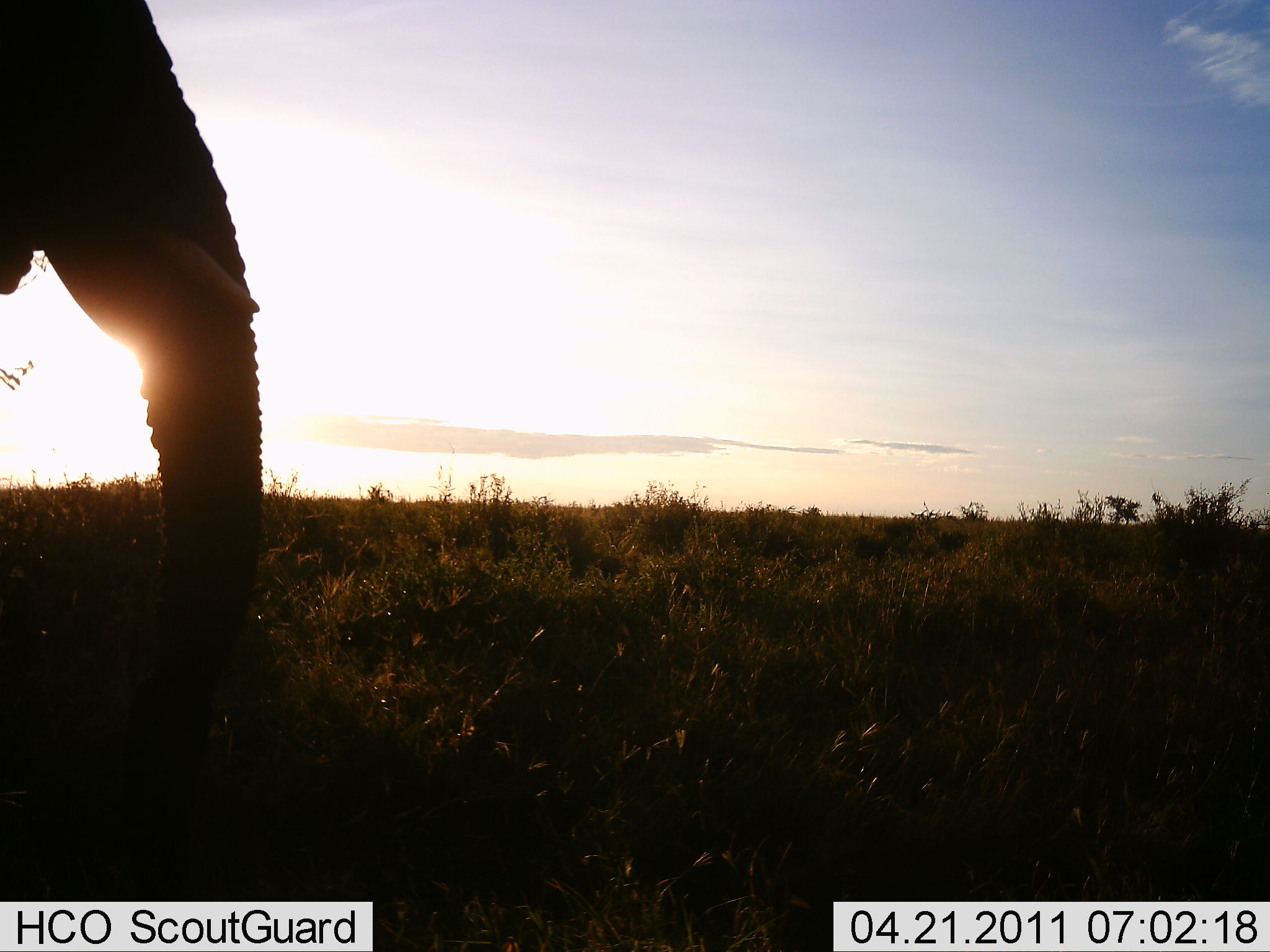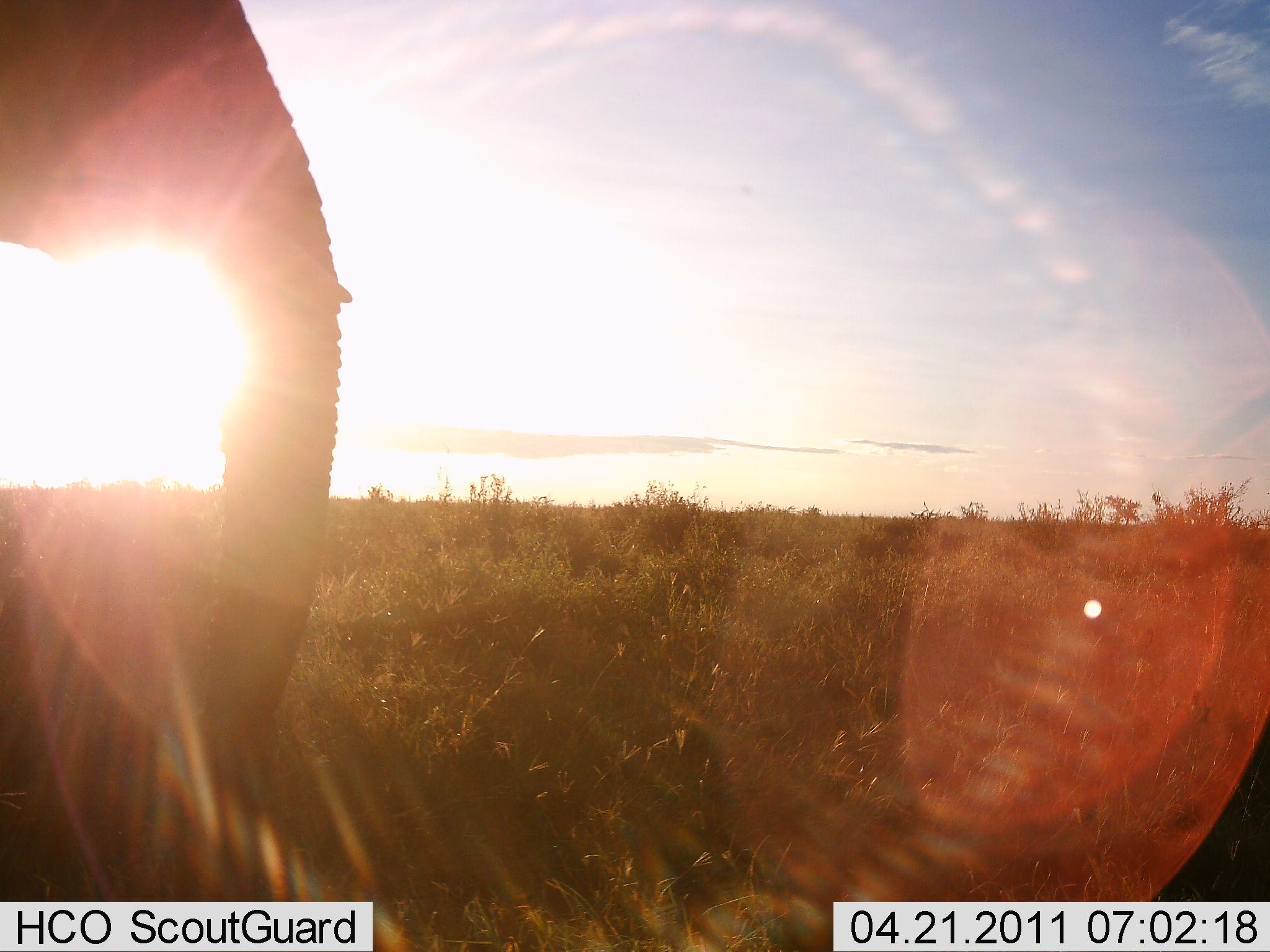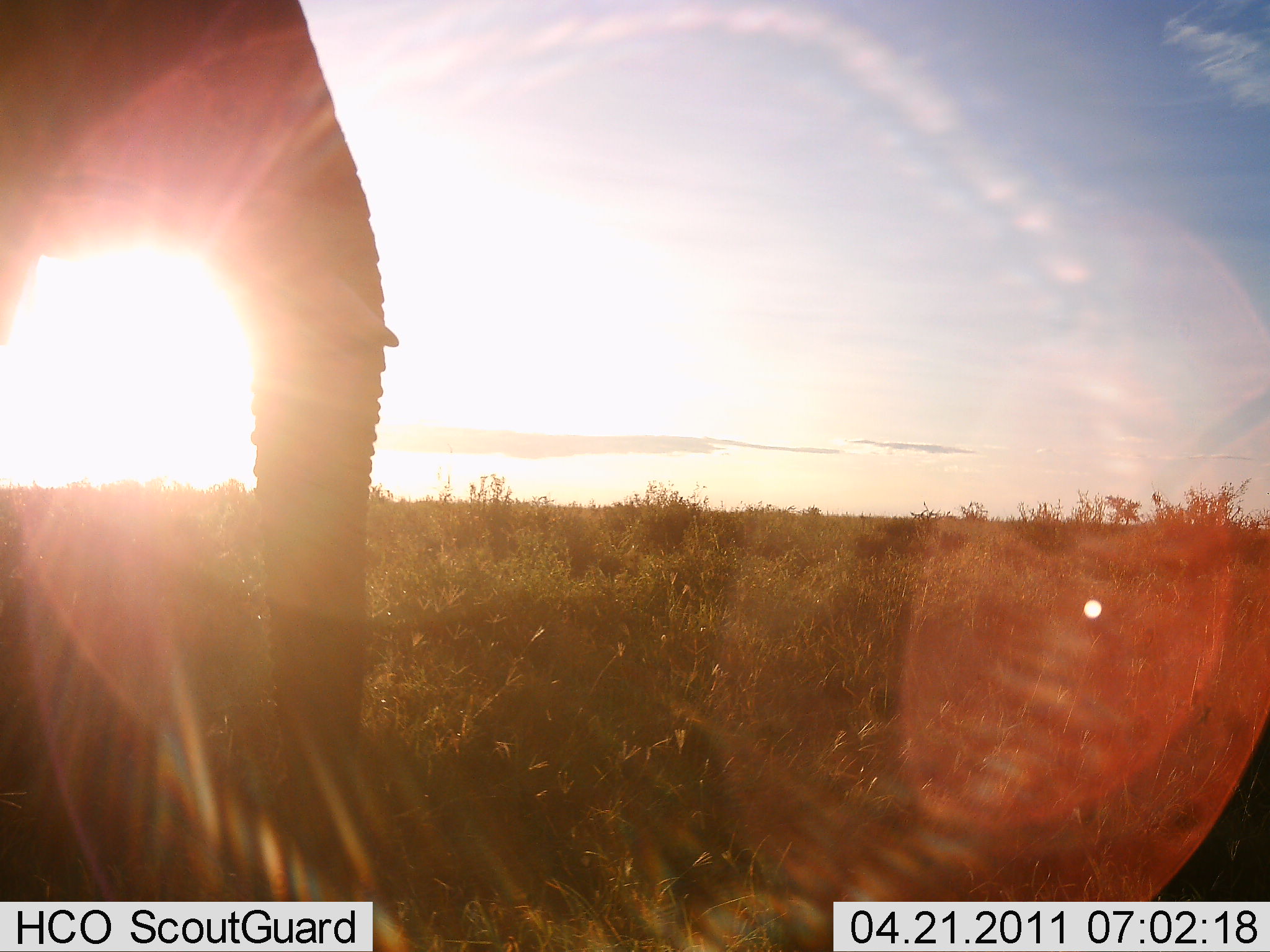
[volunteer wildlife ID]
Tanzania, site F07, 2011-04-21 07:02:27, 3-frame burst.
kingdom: Animalia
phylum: Chordata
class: Mammalia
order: Proboscidea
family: Elephantidae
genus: Loxodonta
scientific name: Loxodonta africana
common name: african bush elephant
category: elephant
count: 1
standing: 27%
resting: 0%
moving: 82%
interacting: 0%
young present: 0%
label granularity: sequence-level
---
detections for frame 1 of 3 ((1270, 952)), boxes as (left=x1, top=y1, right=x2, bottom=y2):
animal: (left=1, top=0, right=263, bottom=880)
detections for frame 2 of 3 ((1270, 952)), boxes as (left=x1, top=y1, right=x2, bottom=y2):
animal: (left=1, top=0, right=353, bottom=903)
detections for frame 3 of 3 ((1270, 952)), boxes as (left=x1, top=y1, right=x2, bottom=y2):
animal: (left=1, top=0, right=399, bottom=903)